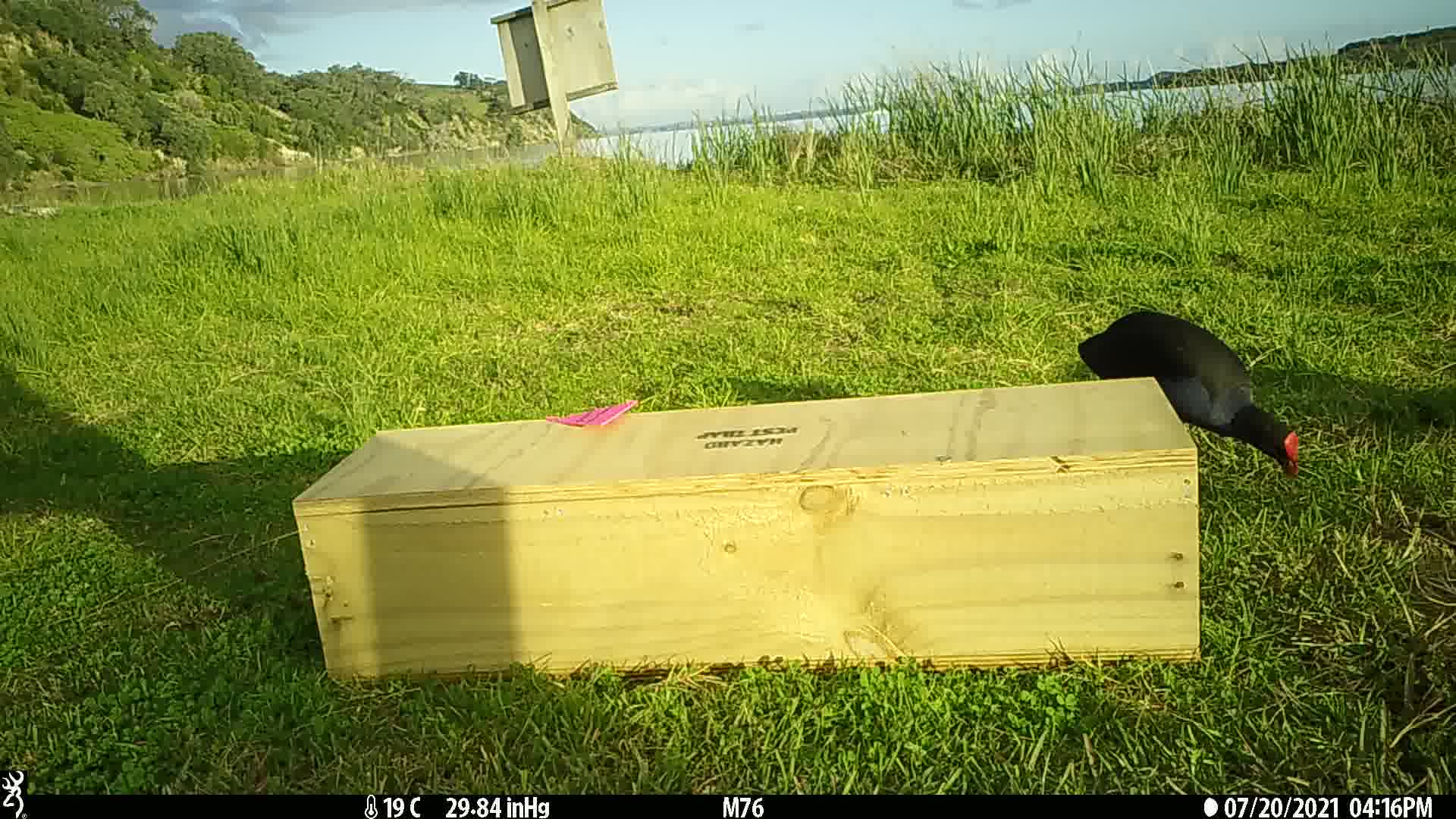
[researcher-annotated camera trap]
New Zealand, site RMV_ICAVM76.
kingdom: Animalia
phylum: Chordata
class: Aves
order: Gruiformes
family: Rallidae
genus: Porphyrio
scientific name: Porphyrio melanotus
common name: australasian swamphen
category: pukeko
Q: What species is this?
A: Pukeko (australasian swamphen) (Porphyrio melanotus).